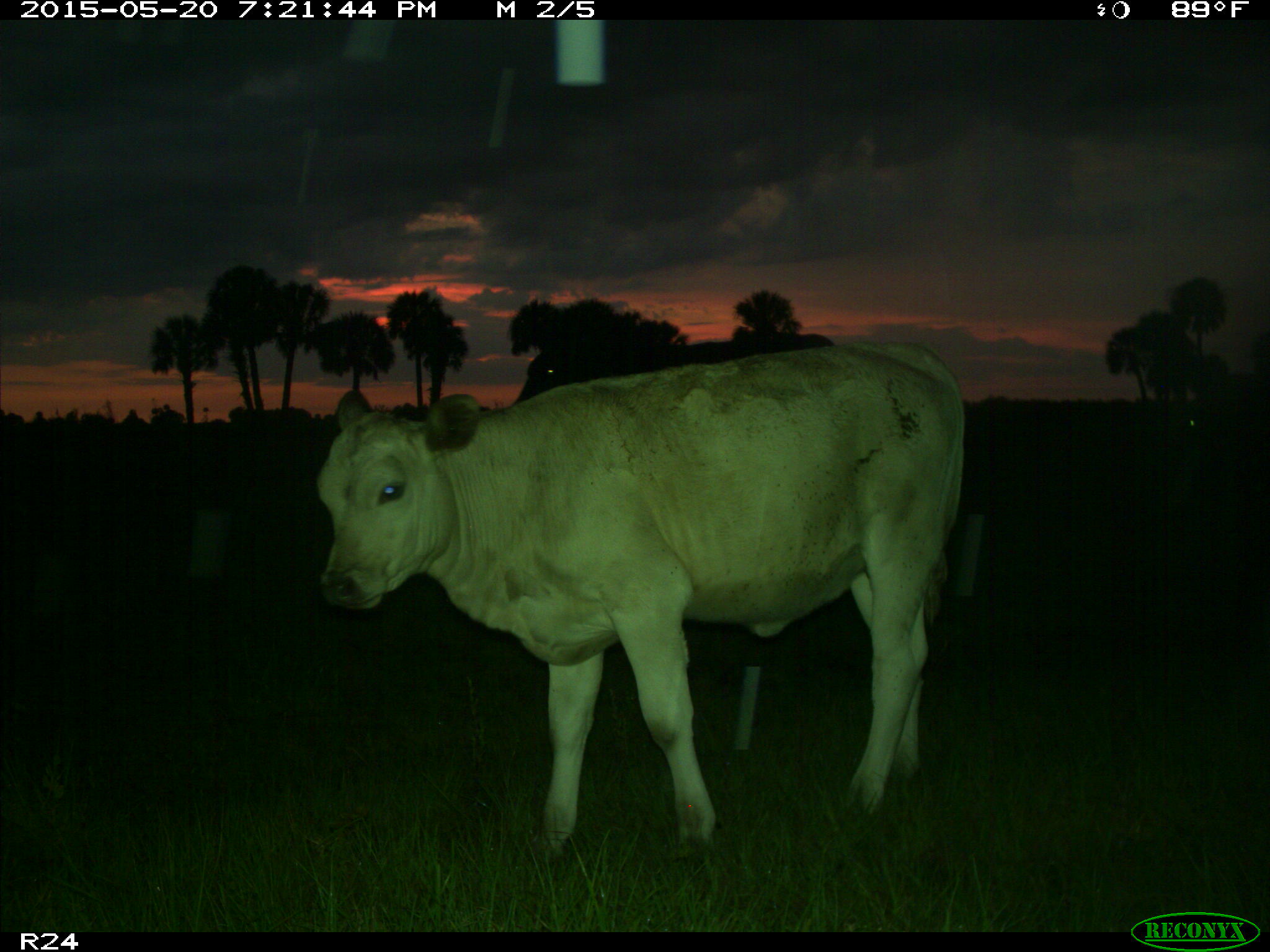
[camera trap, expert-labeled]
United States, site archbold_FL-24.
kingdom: Animalia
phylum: Chordata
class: Mammalia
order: Artiodactyla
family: Bovidae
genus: Bos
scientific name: Bos taurus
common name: domestic cow